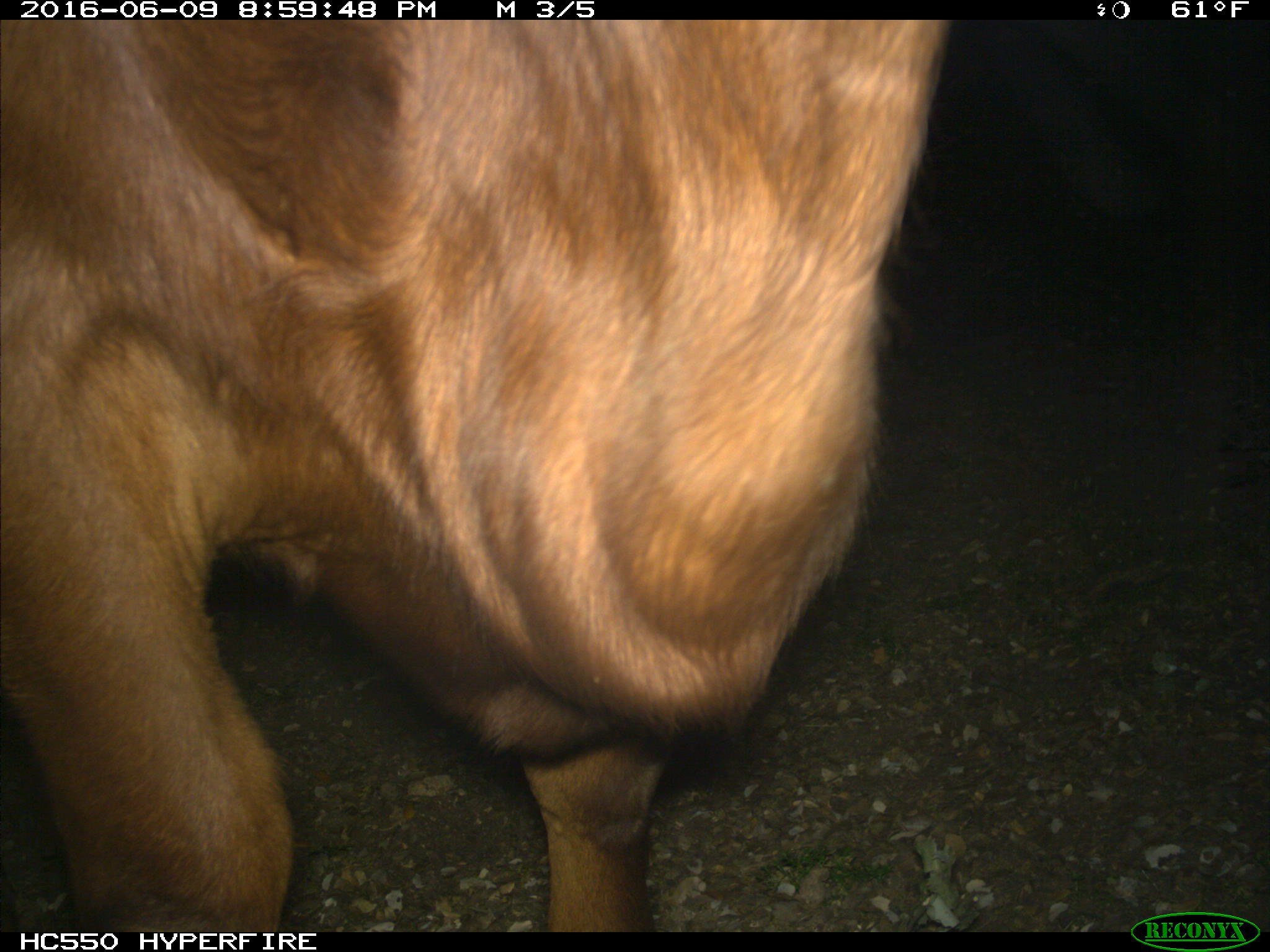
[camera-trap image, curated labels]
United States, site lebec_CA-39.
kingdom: Animalia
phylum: Chordata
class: Mammalia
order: Artiodactyla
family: Bovidae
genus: Bos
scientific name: Bos taurus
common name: domestic cow